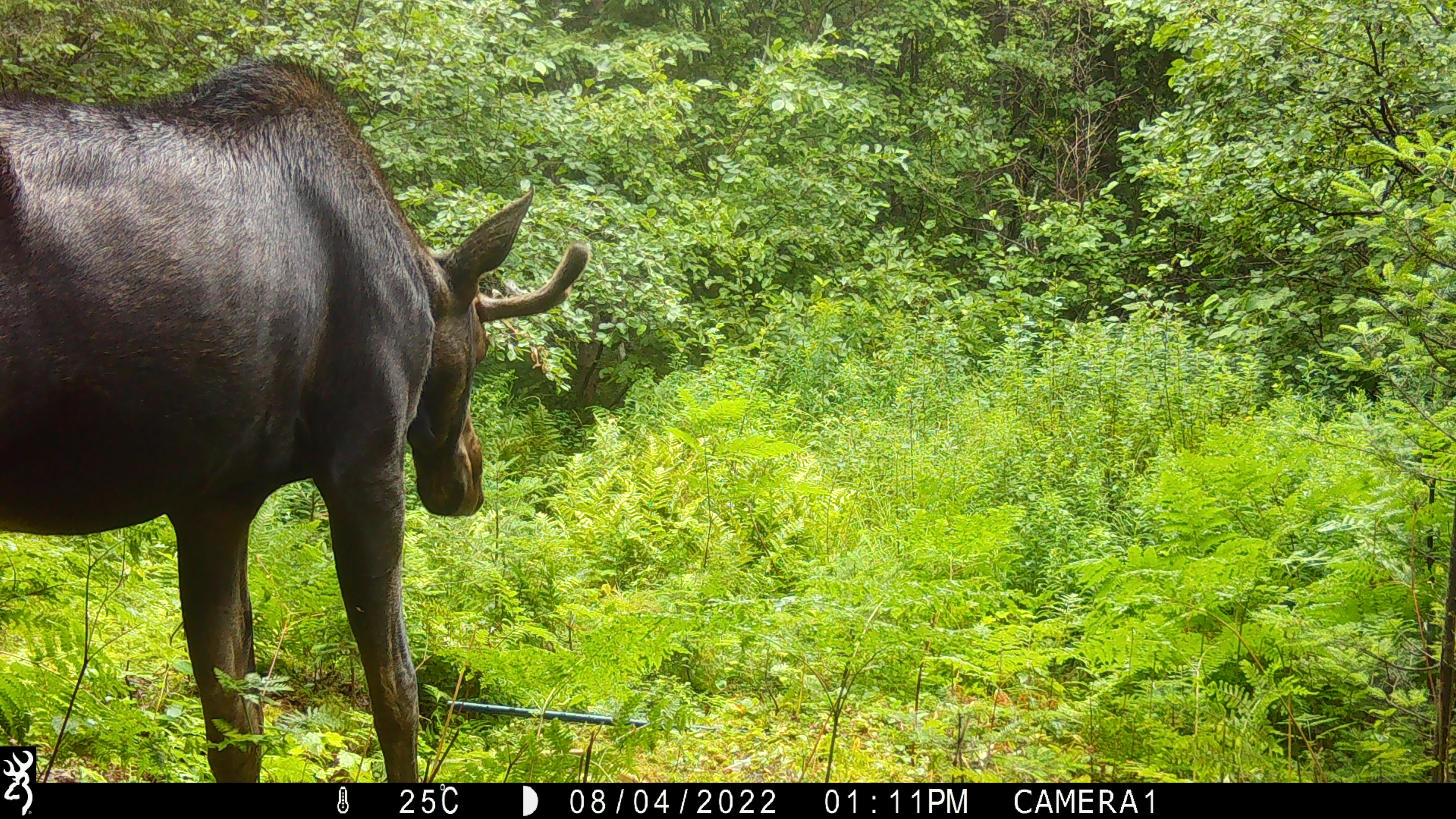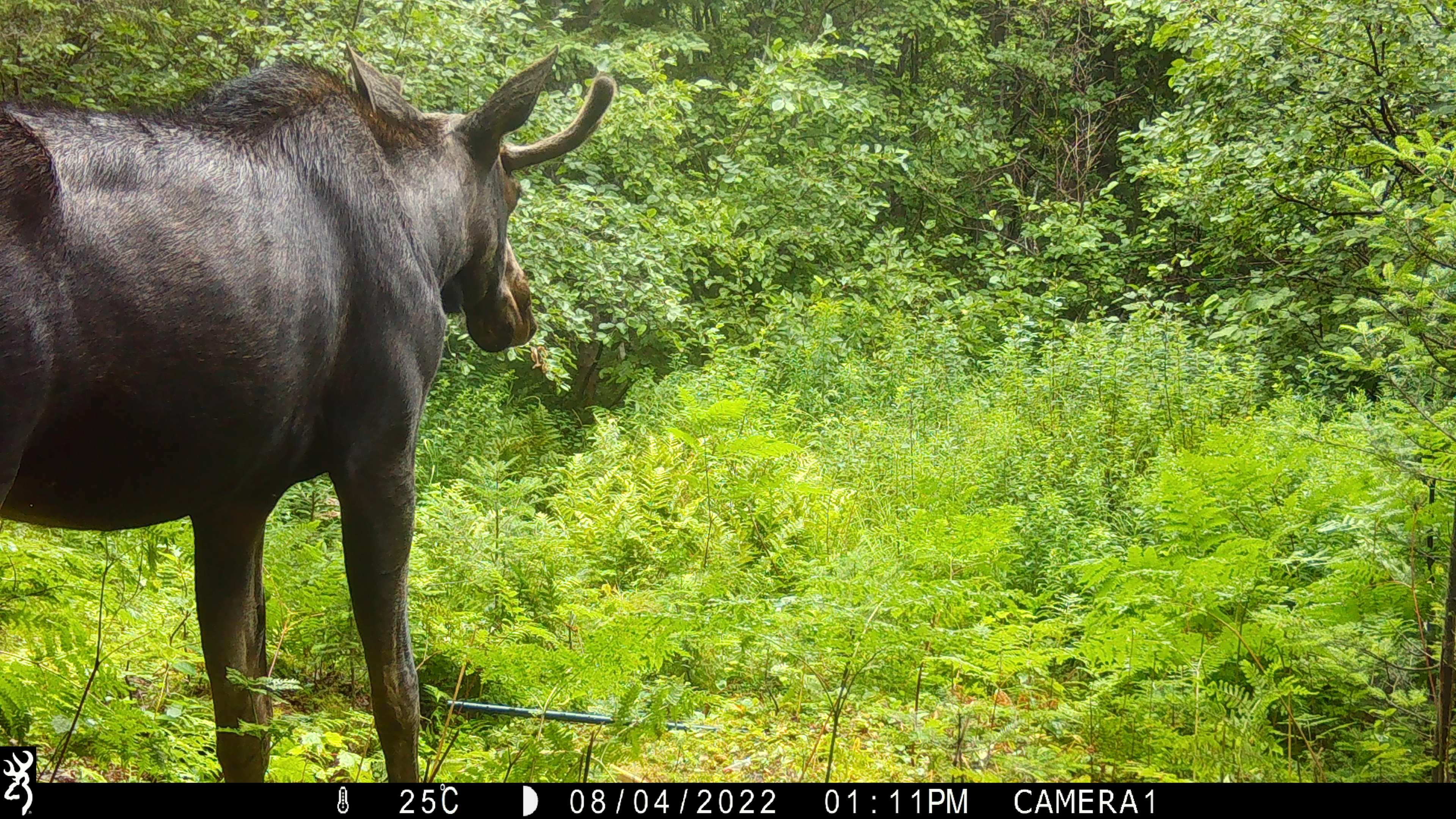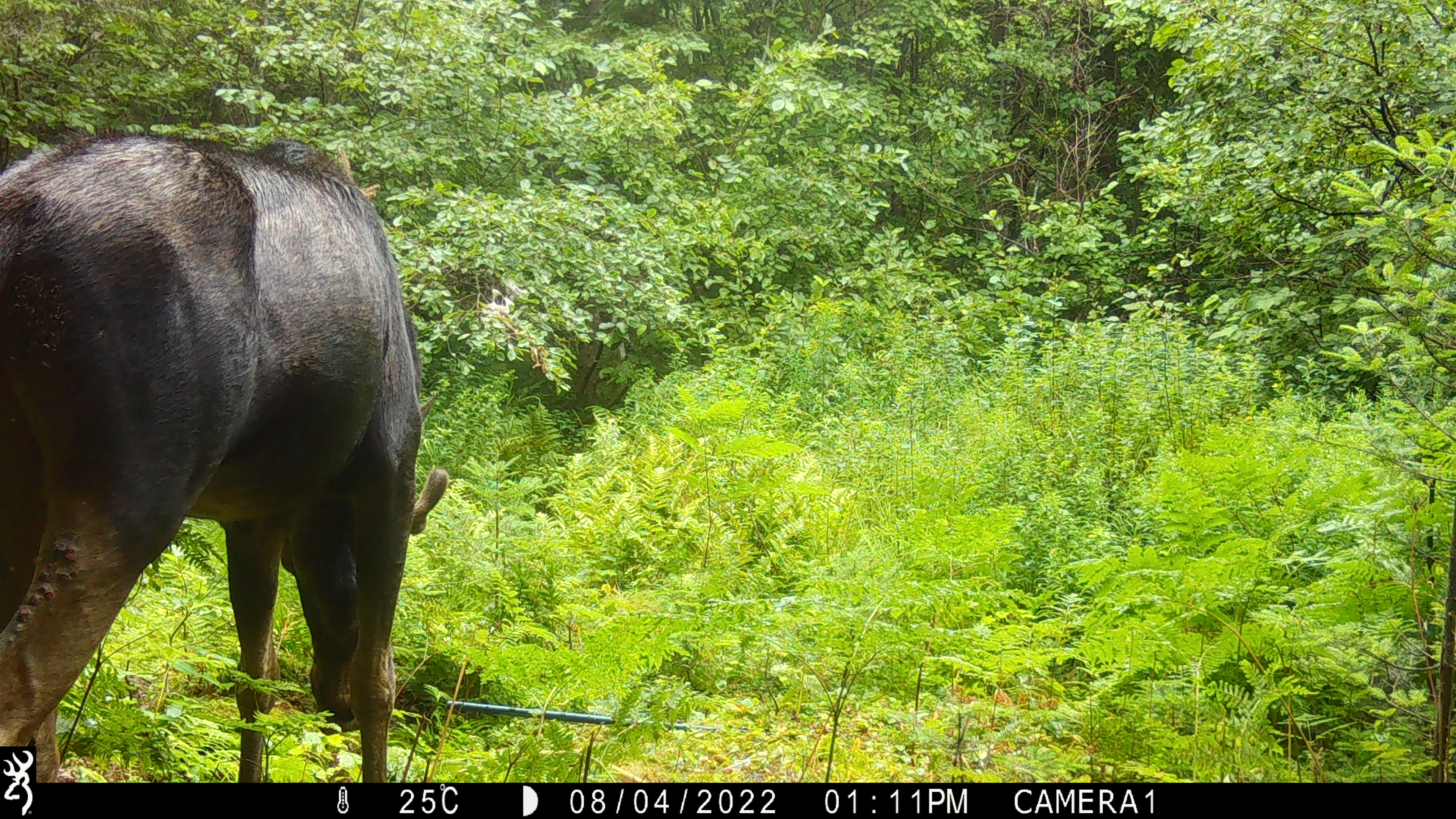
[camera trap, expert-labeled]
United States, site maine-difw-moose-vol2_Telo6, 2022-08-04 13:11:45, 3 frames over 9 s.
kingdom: Animalia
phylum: Chordata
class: Mammalia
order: Artiodactyla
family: Cervidae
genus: Alces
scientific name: Alces alces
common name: moose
Moose (Alces alces).